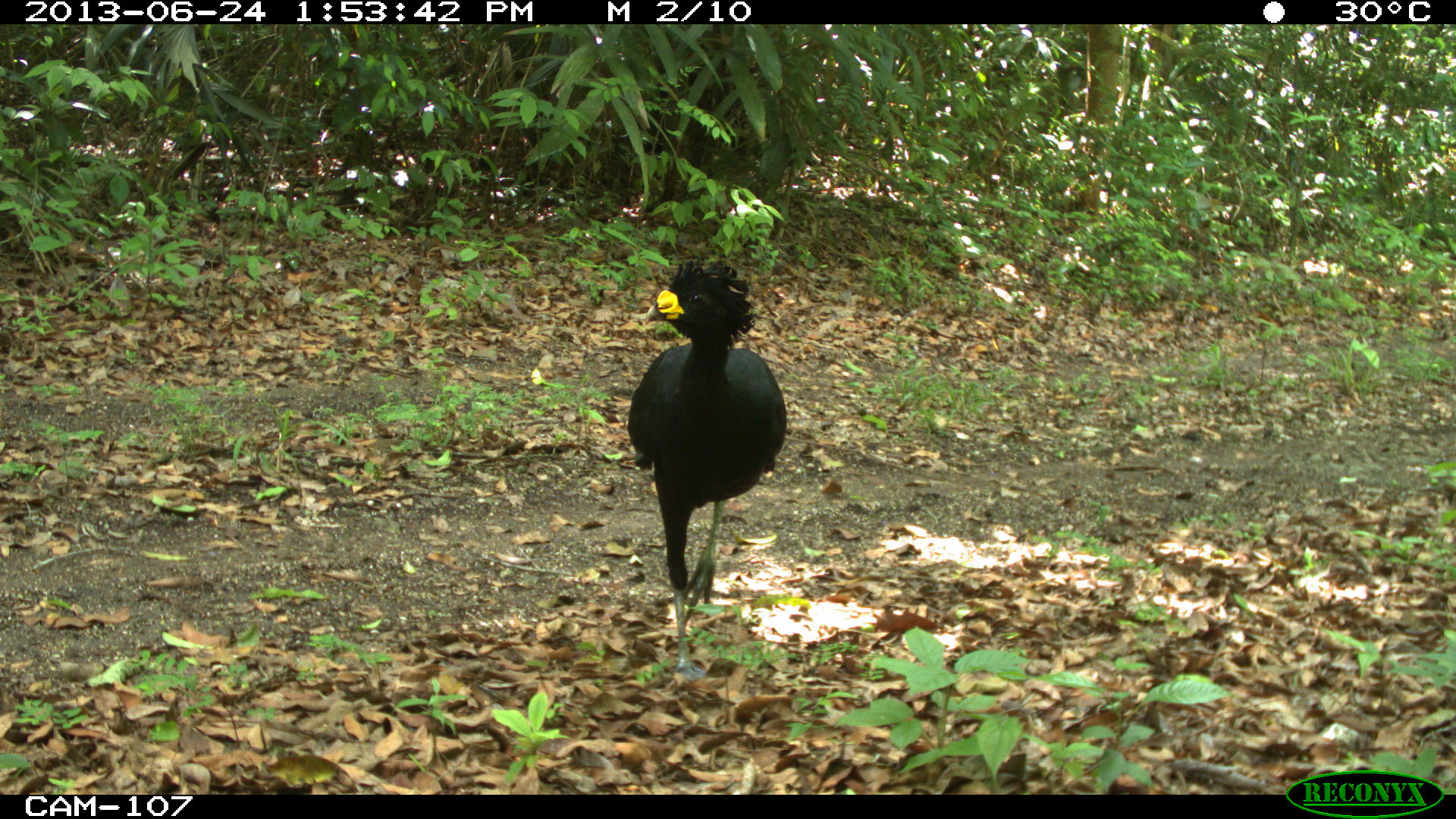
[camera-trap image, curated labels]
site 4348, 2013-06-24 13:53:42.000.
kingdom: Animalia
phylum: Chordata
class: Aves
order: Galliformes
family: Cracidae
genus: Crax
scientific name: Crax rubra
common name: great curassow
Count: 2.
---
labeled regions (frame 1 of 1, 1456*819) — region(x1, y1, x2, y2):
crax rubra: region(626, 256, 787, 682)